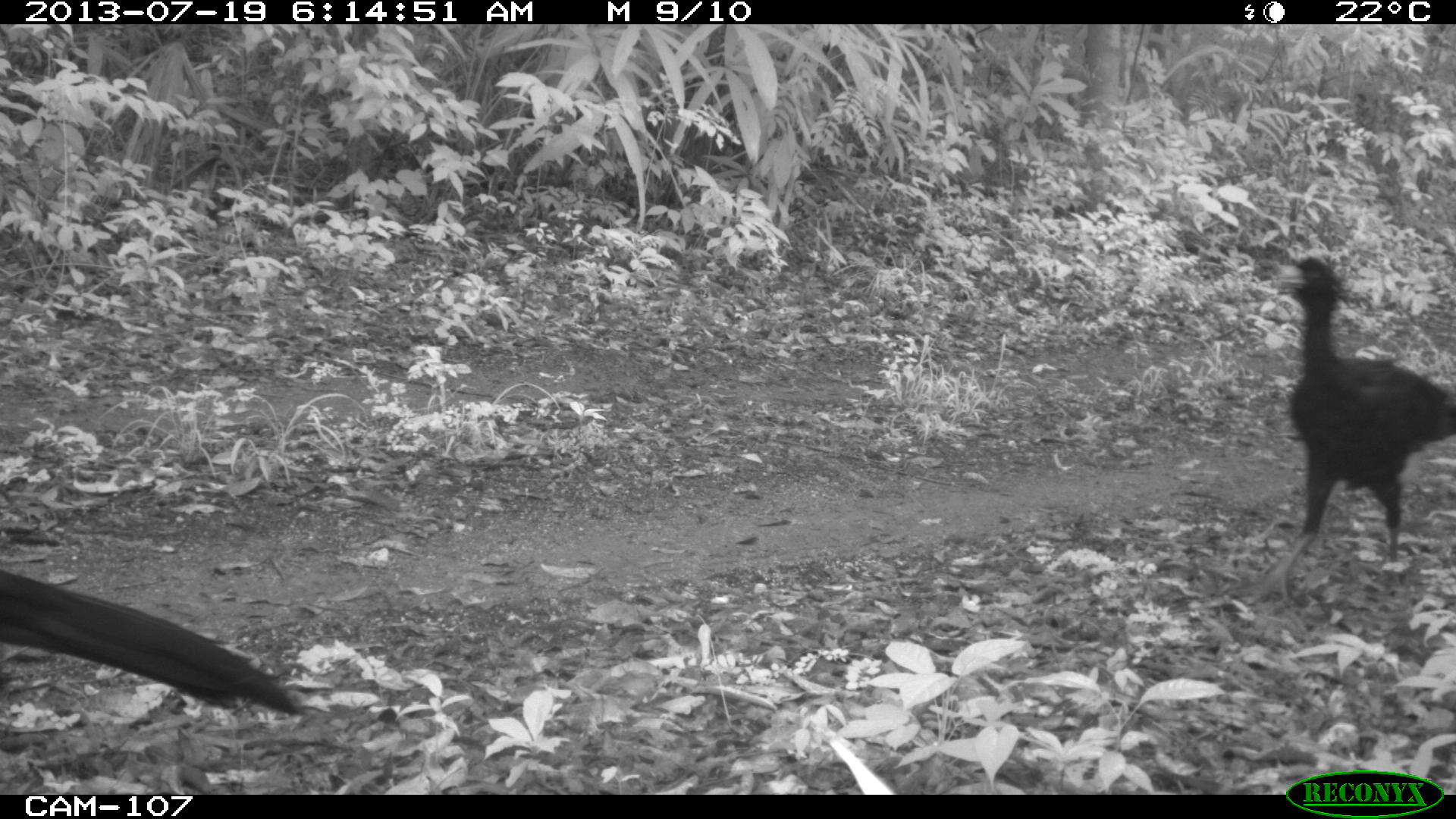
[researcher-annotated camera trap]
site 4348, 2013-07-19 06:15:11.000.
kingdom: Animalia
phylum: Chordata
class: Aves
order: Galliformes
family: Cracidae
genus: Crax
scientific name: Crax rubra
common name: great curassow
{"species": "Crax rubra (great curassow)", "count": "2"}